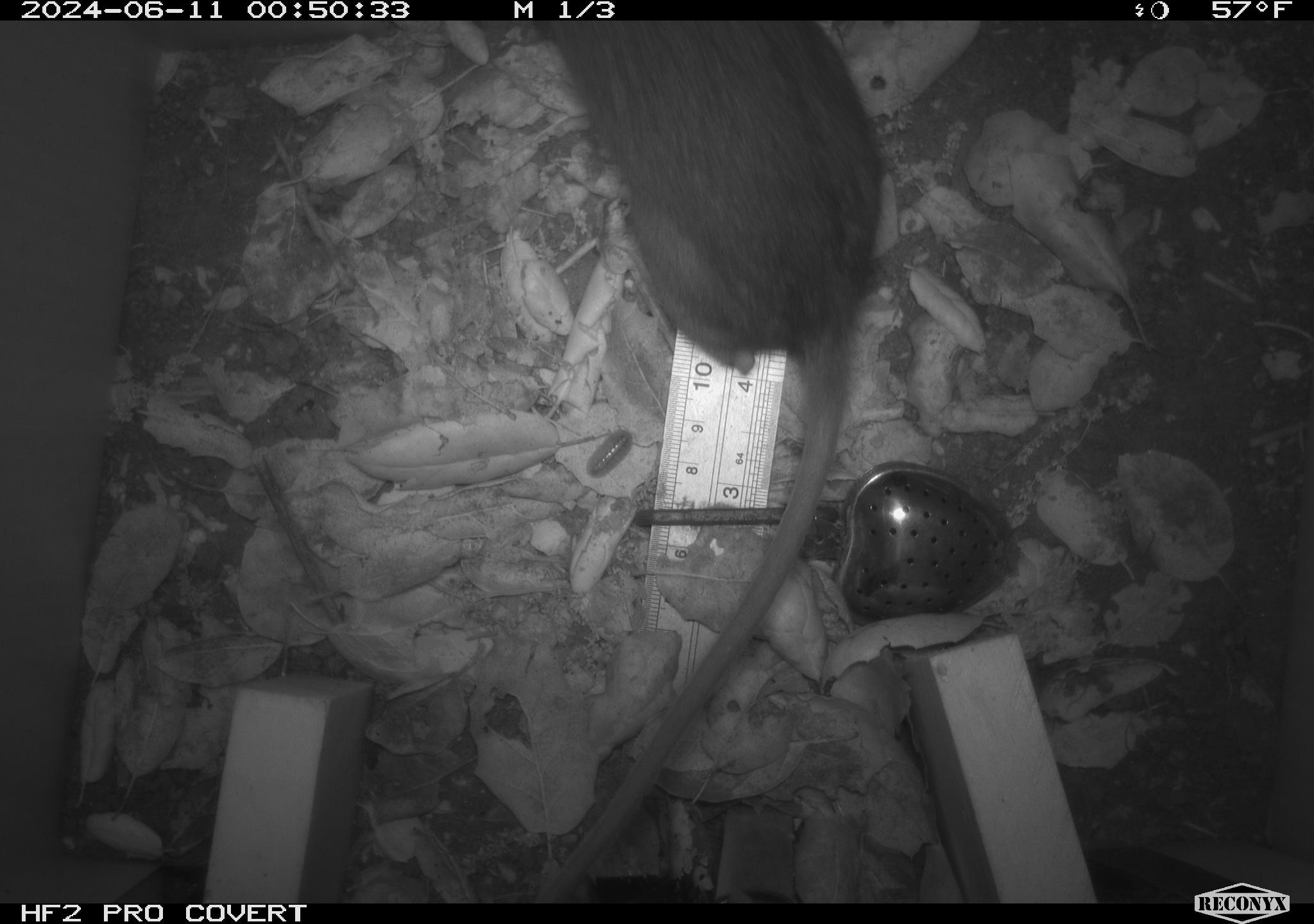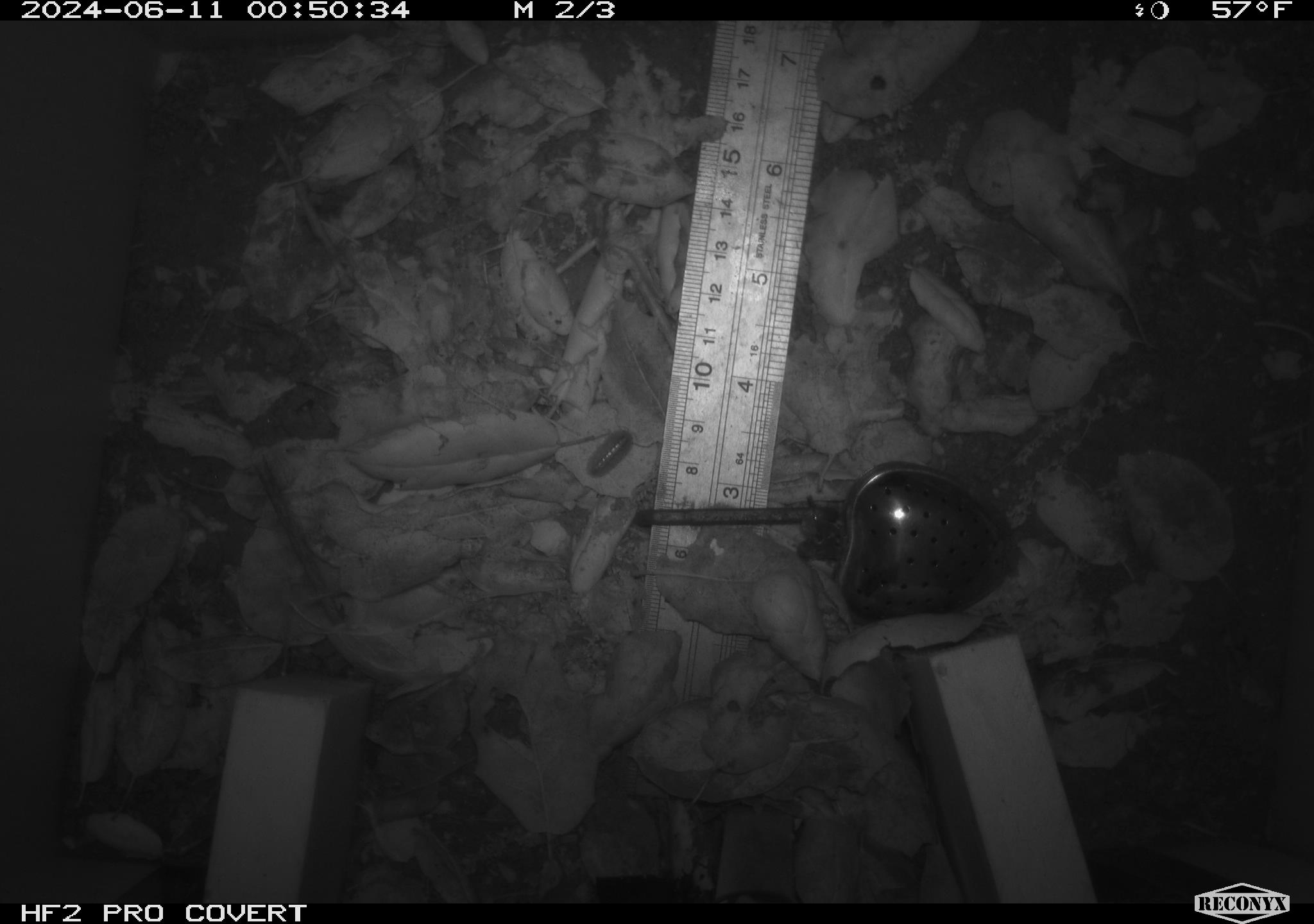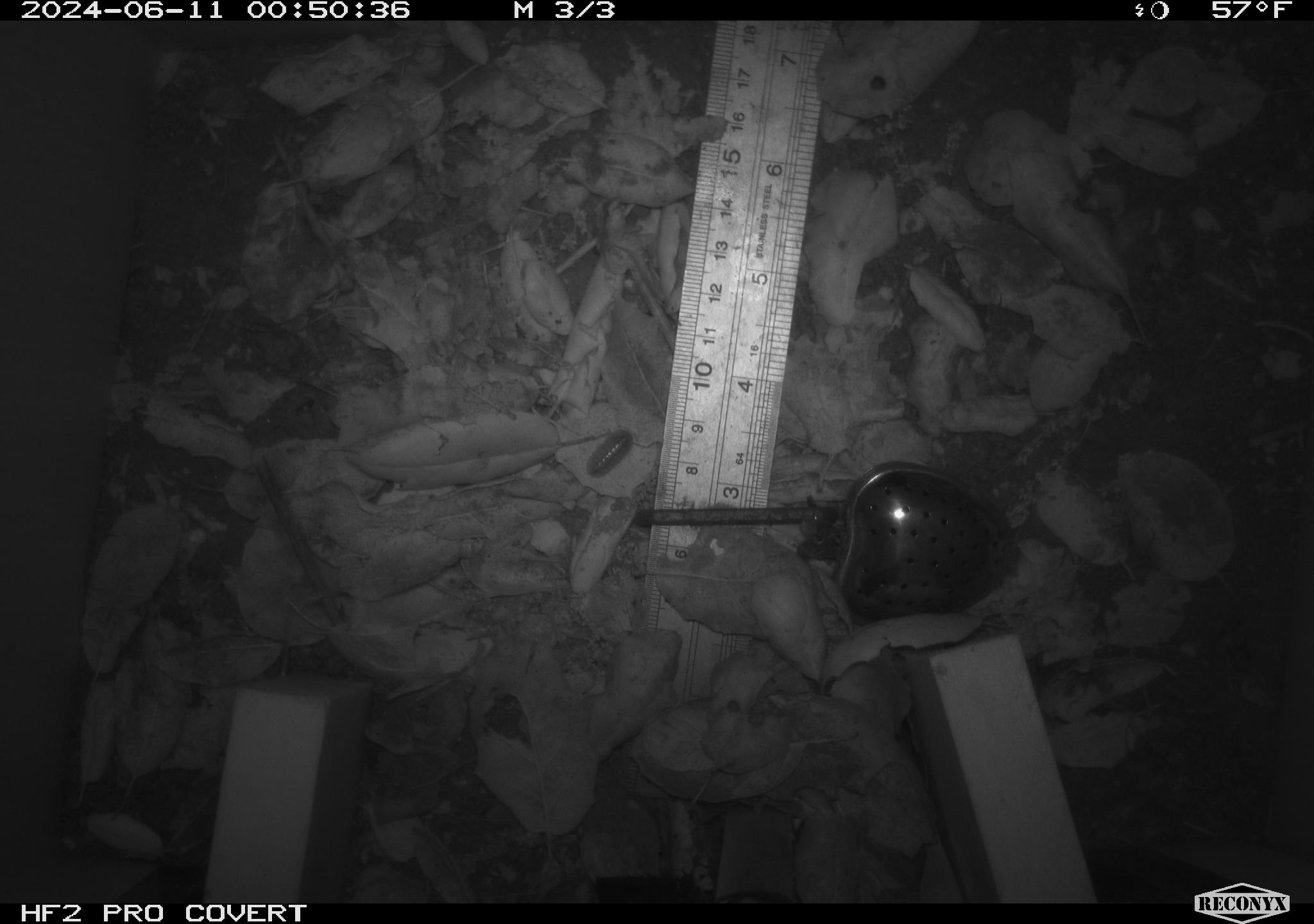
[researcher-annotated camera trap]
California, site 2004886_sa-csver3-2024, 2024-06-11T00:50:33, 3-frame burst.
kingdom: Animalia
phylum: Chordata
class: Mammalia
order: Rodentia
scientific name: Rodentia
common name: rodent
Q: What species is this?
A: Rodent (Rodentia).